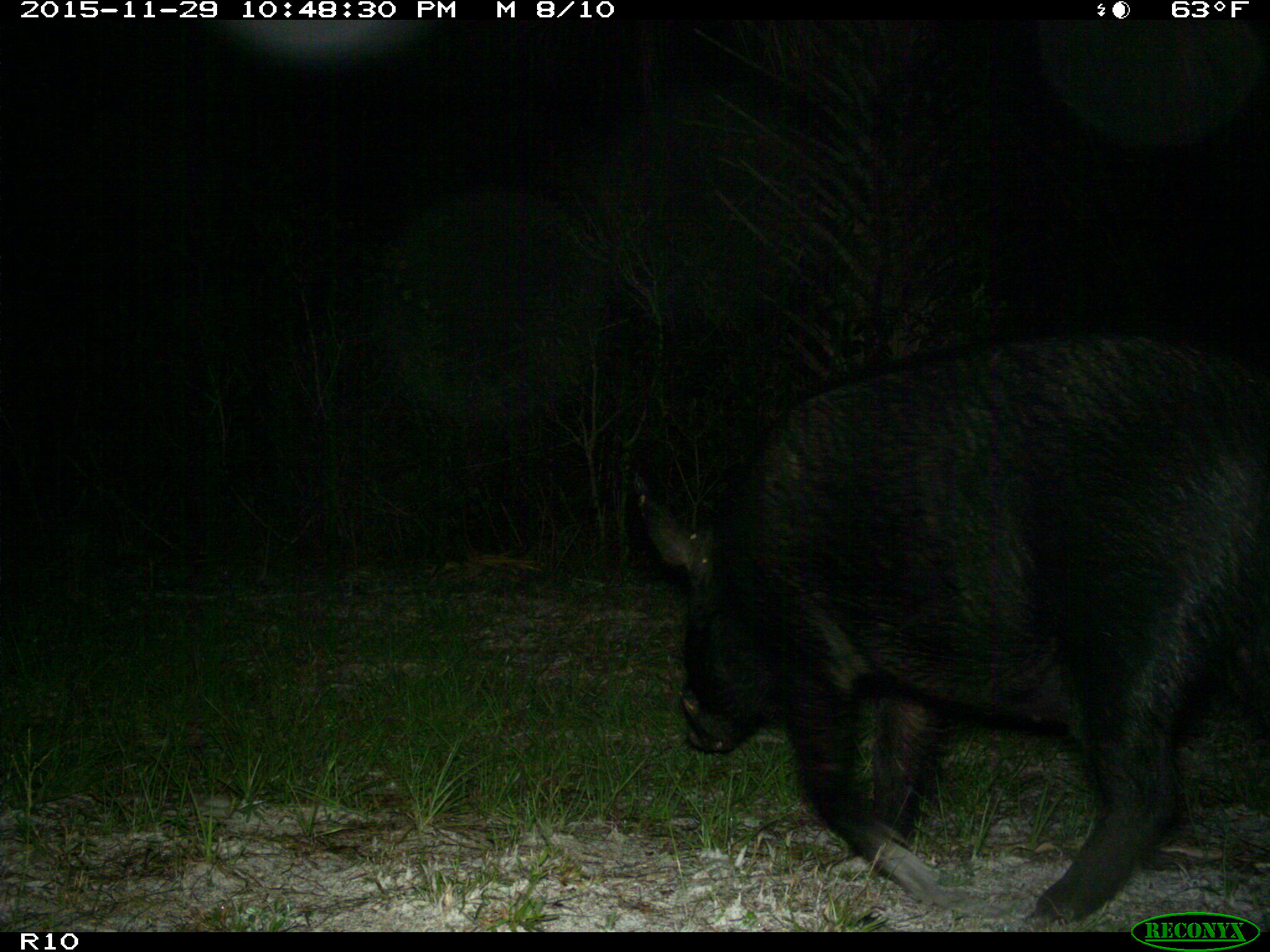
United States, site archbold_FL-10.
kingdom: Animalia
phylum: Chordata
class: Mammalia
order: Artiodactyla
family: Suidae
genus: Sus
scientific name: Sus scrofa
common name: wild boar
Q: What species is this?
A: Sus scrofa (wild boar).